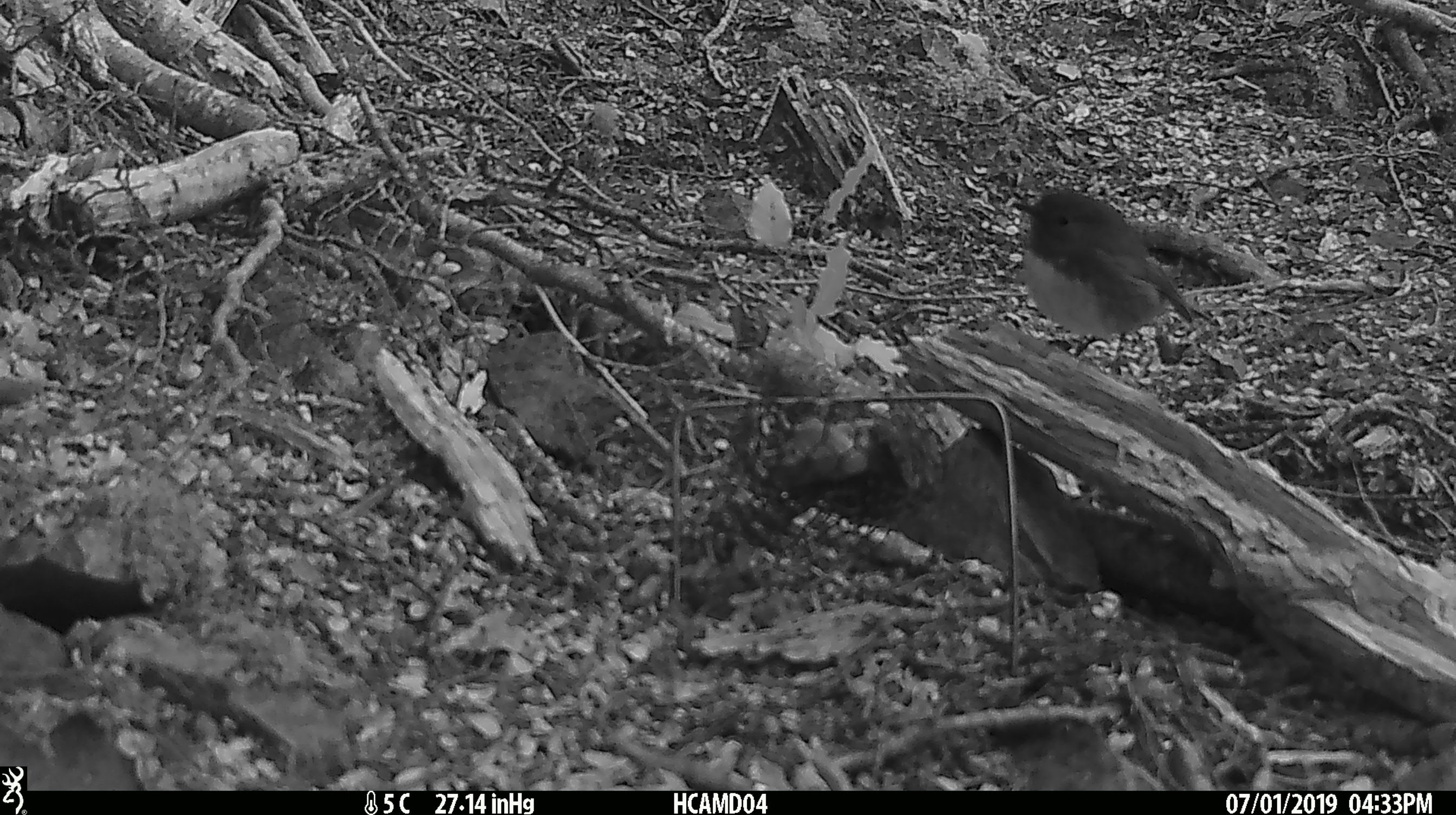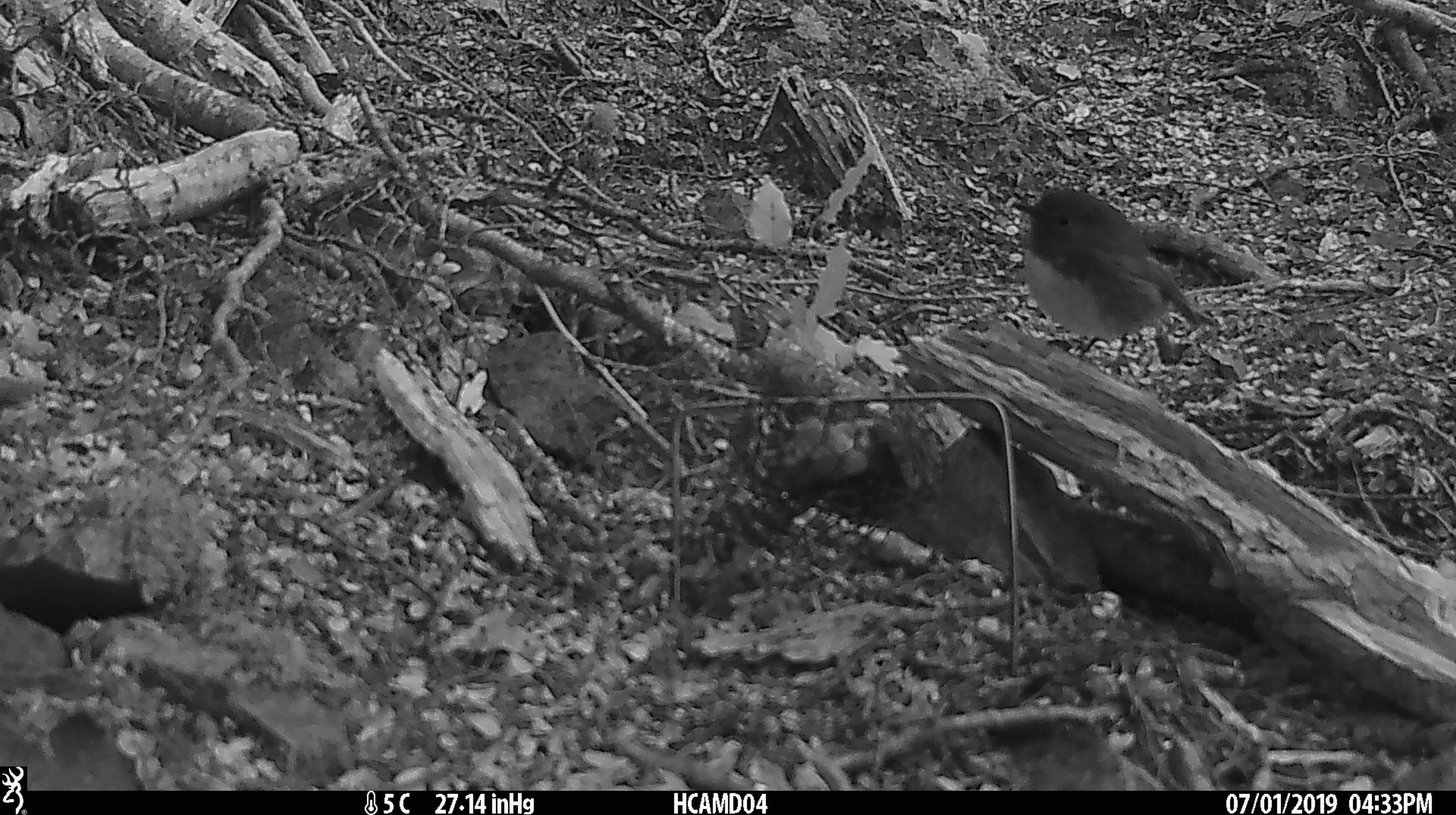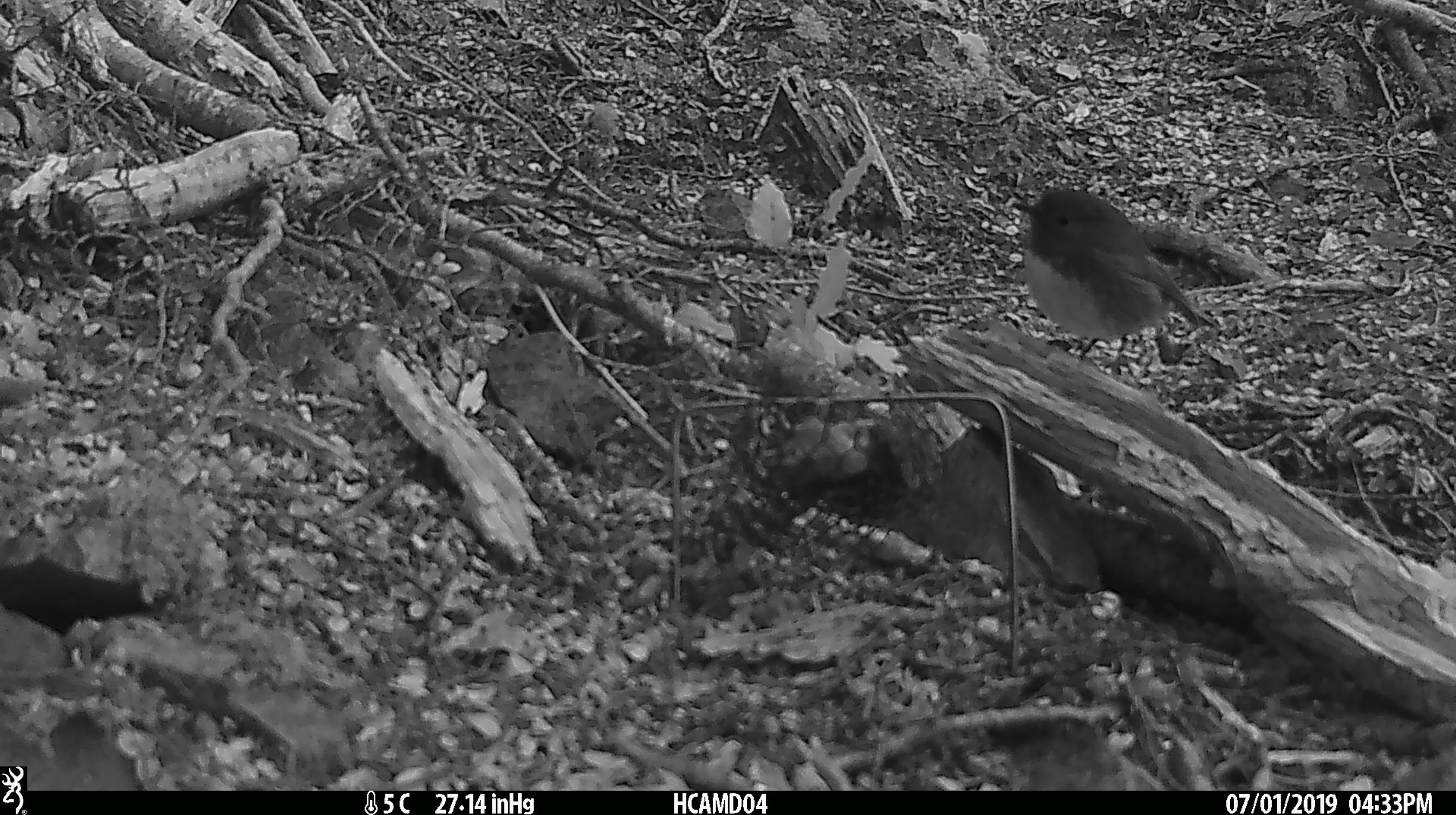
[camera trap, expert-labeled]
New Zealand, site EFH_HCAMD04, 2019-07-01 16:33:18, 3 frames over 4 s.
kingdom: Animalia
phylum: Chordata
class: Aves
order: Passeriformes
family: Petroicidae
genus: Petroica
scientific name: Petroica australis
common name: new zealand robin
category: robin